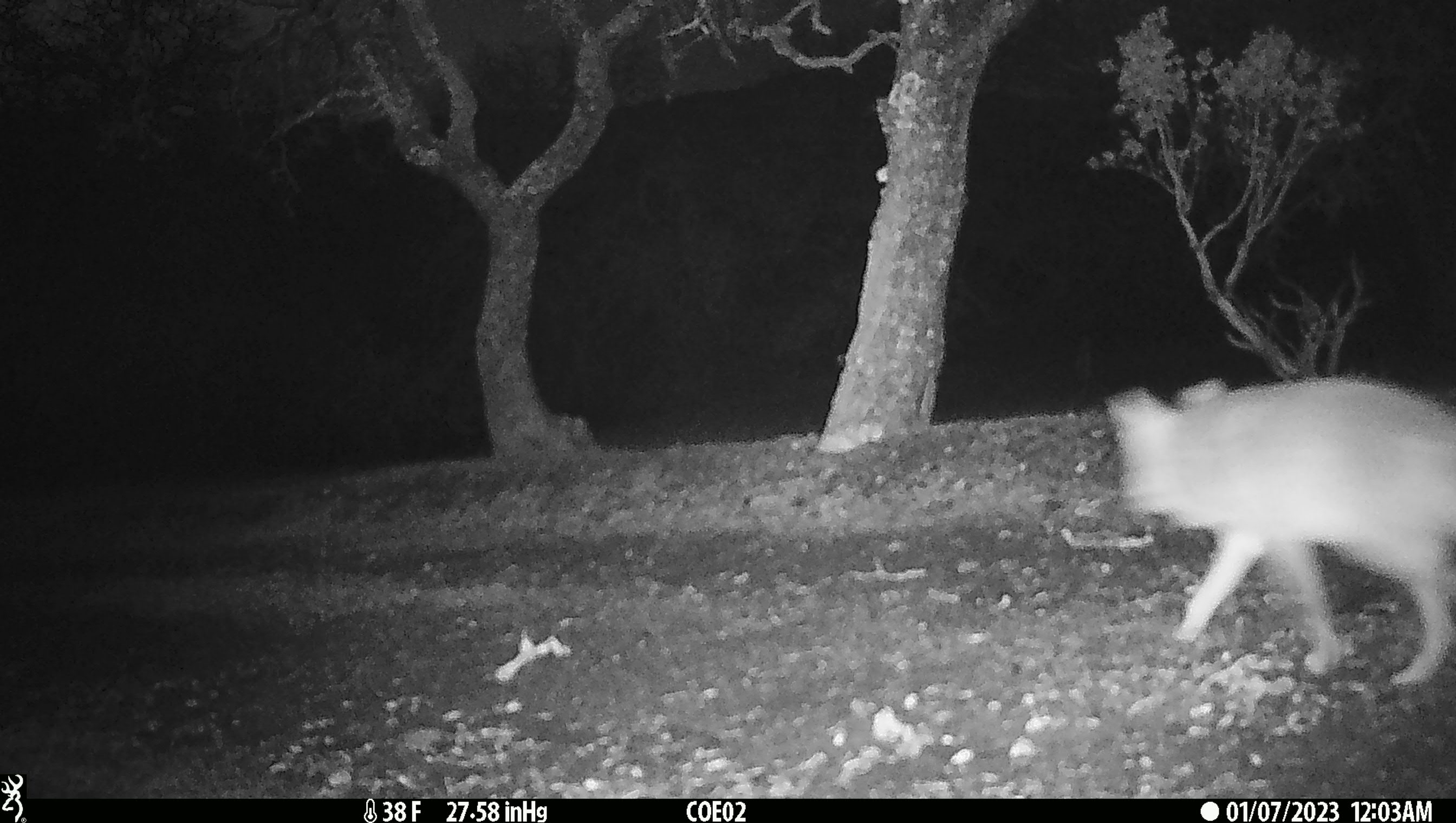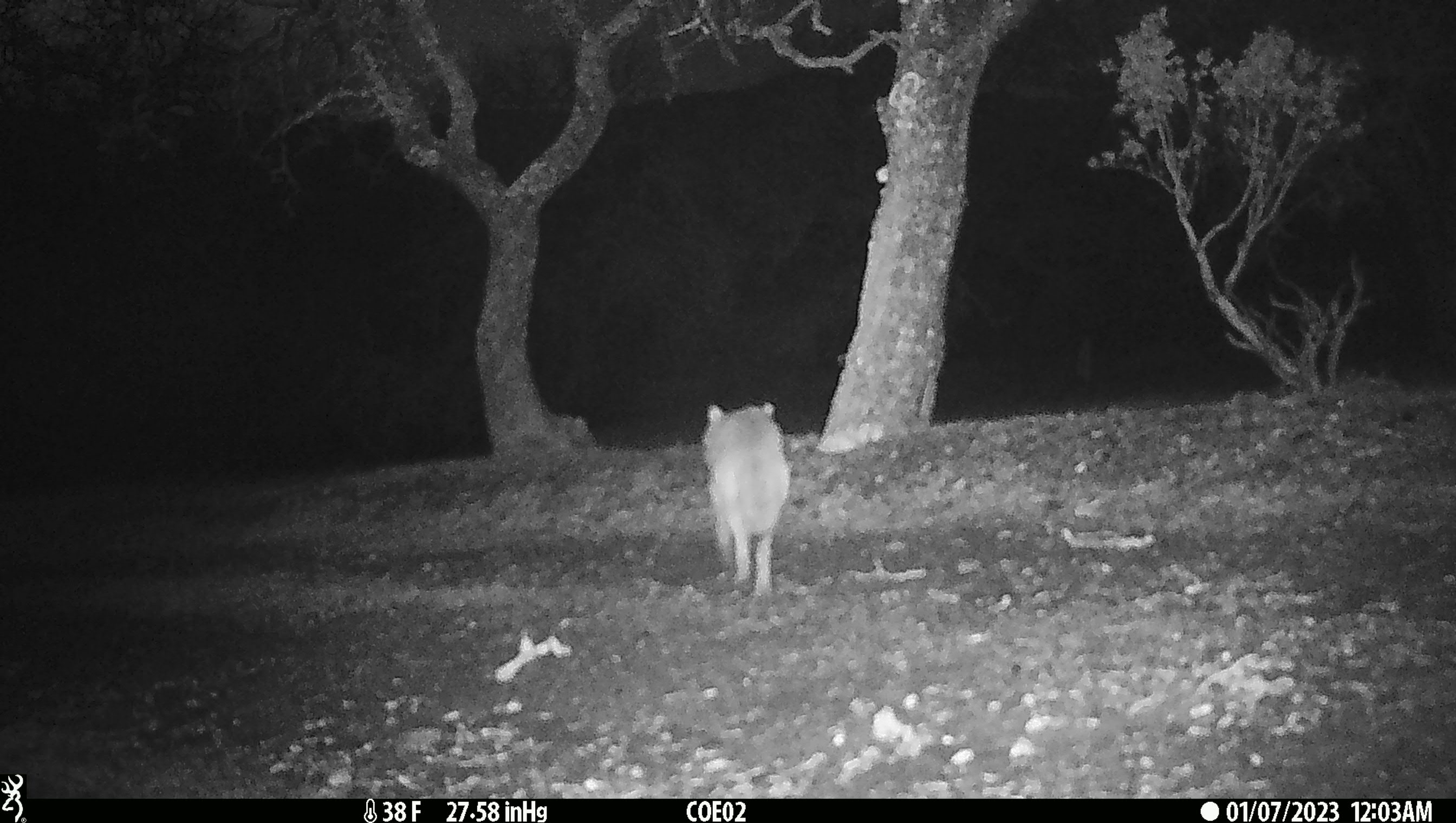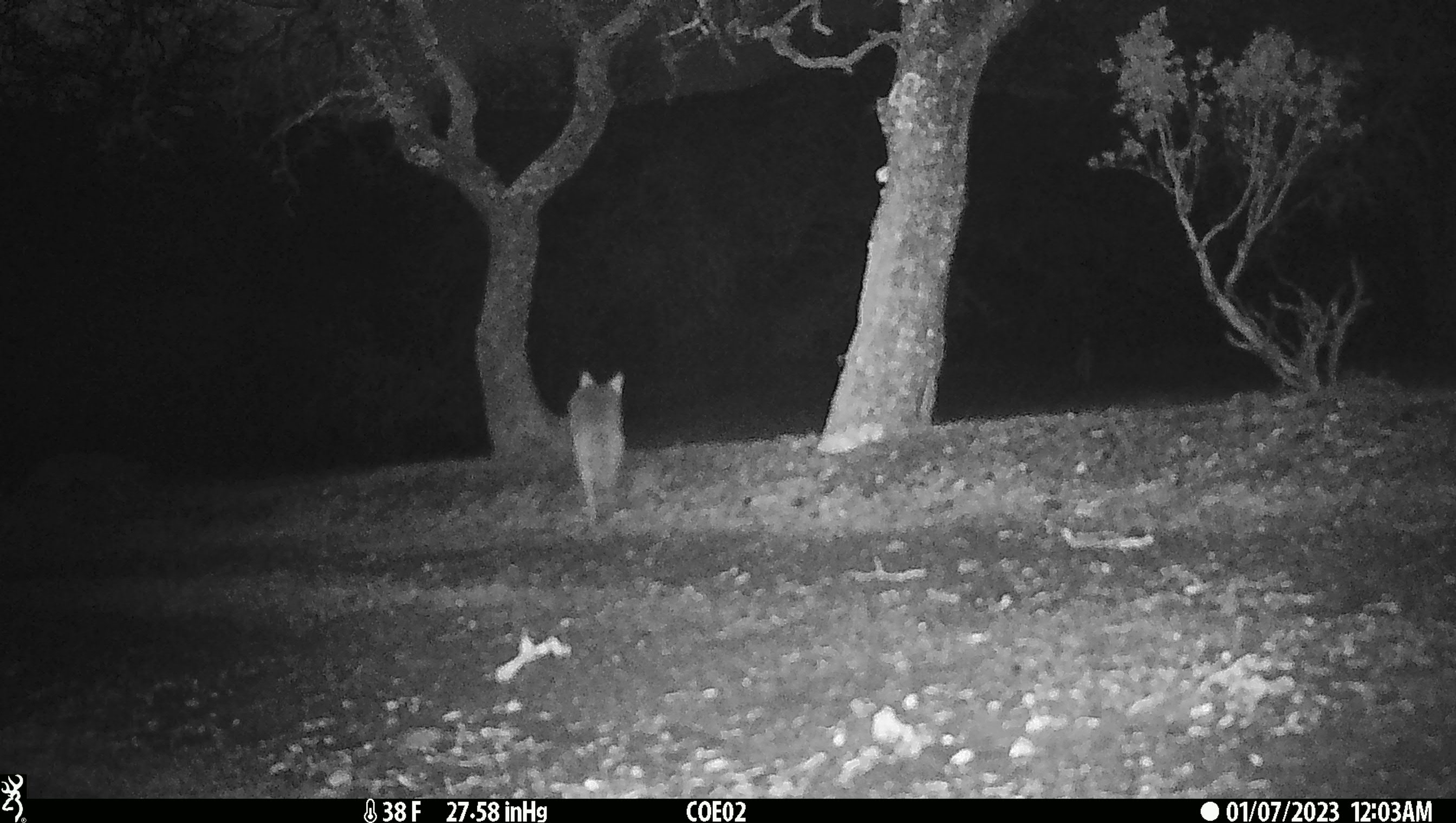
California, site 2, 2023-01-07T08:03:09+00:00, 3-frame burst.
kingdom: Animalia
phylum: Chordata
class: Mammalia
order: Carnivora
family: Canidae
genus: Canis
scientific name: Canis latrans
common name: coyote